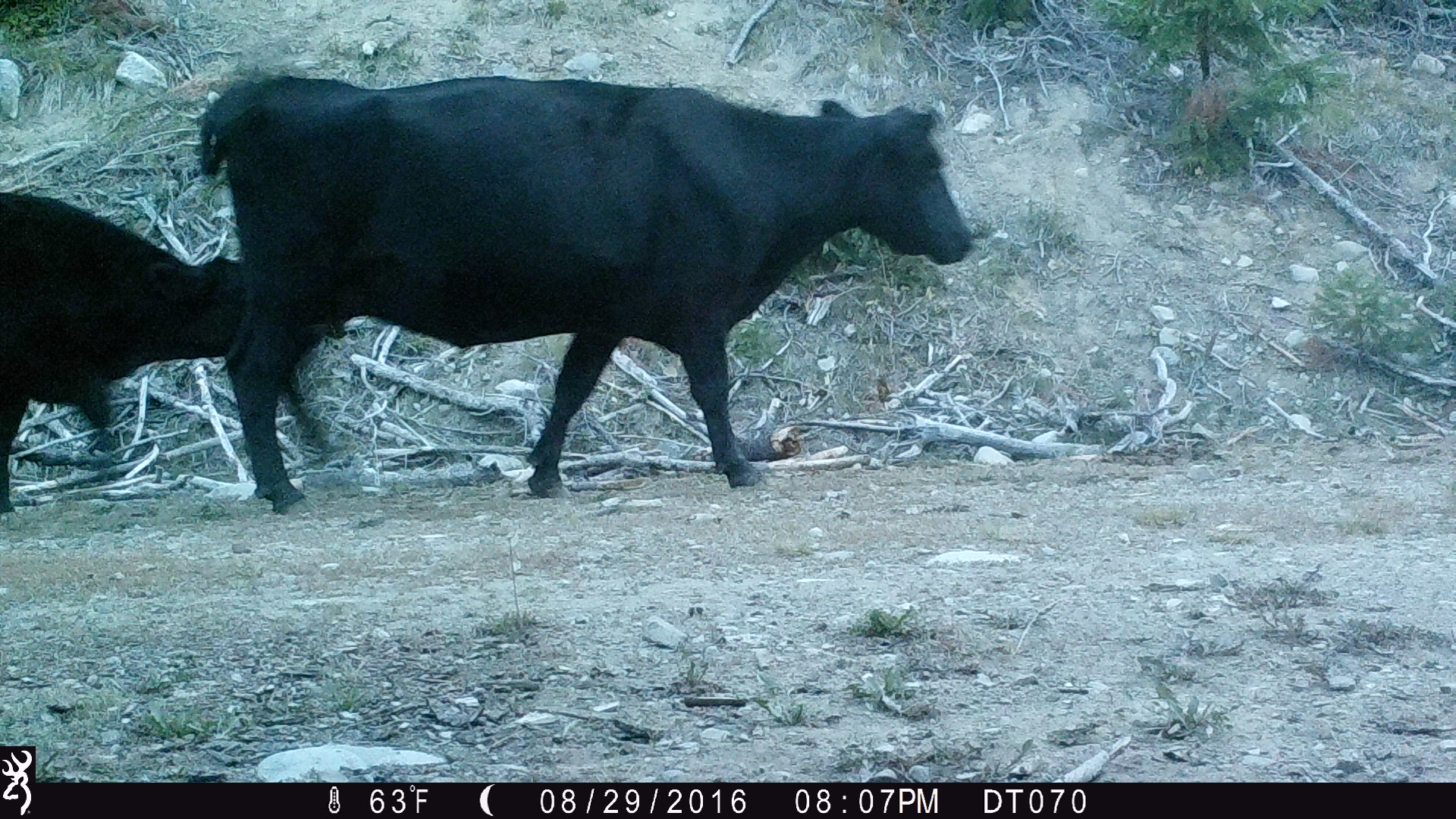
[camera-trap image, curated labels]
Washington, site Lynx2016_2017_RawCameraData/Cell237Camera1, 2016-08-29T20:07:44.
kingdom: Animalia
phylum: Chordata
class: Mammalia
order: Artiodactyla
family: Bovidae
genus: Bos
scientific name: Bos taurus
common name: domestic cattle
Domestic cattle (Bos taurus). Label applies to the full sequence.